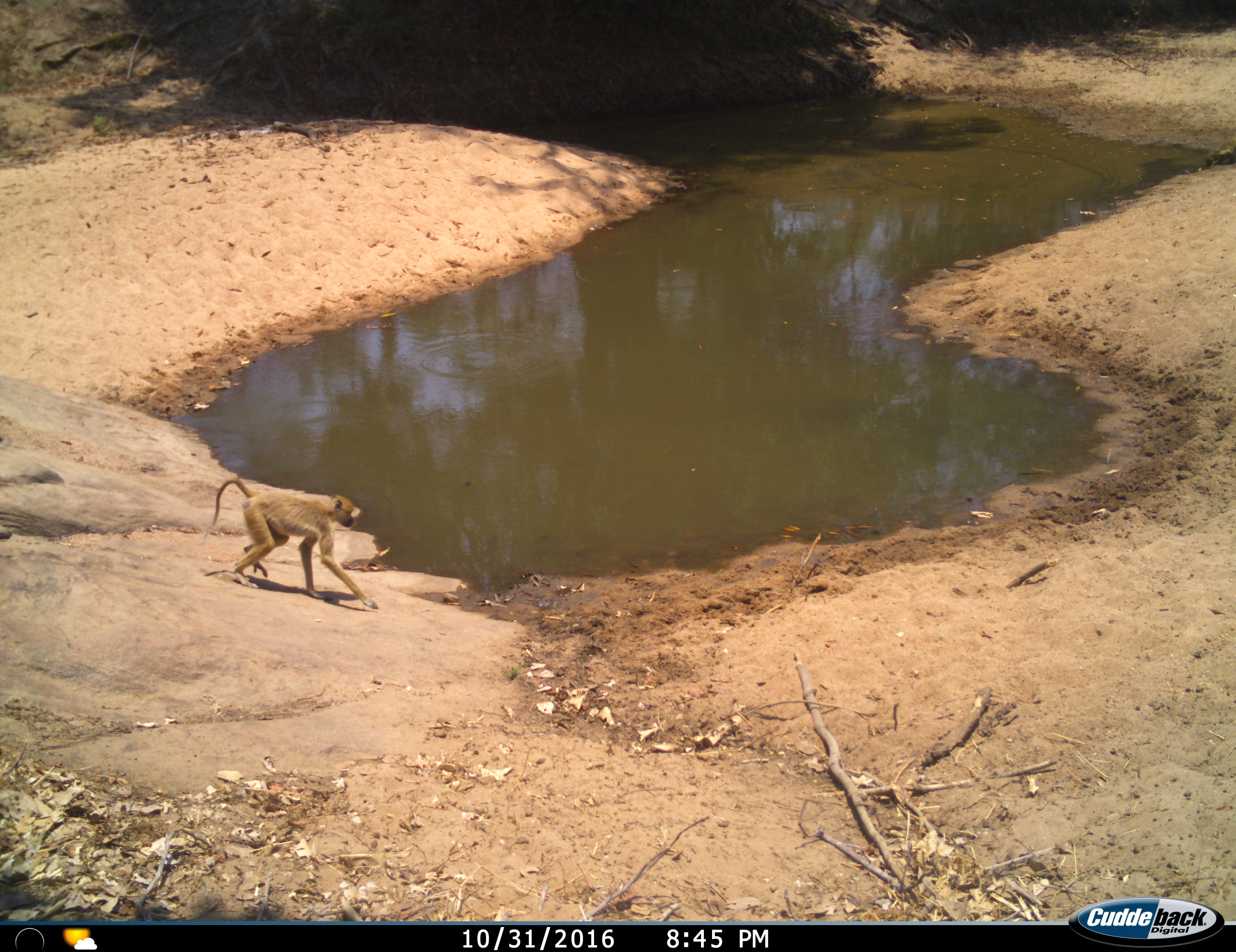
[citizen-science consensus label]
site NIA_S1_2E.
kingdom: Animalia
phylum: Chordata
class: Mammalia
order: Primates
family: Cercopithecidae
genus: Papio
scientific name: Papio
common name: baboon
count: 1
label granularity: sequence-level